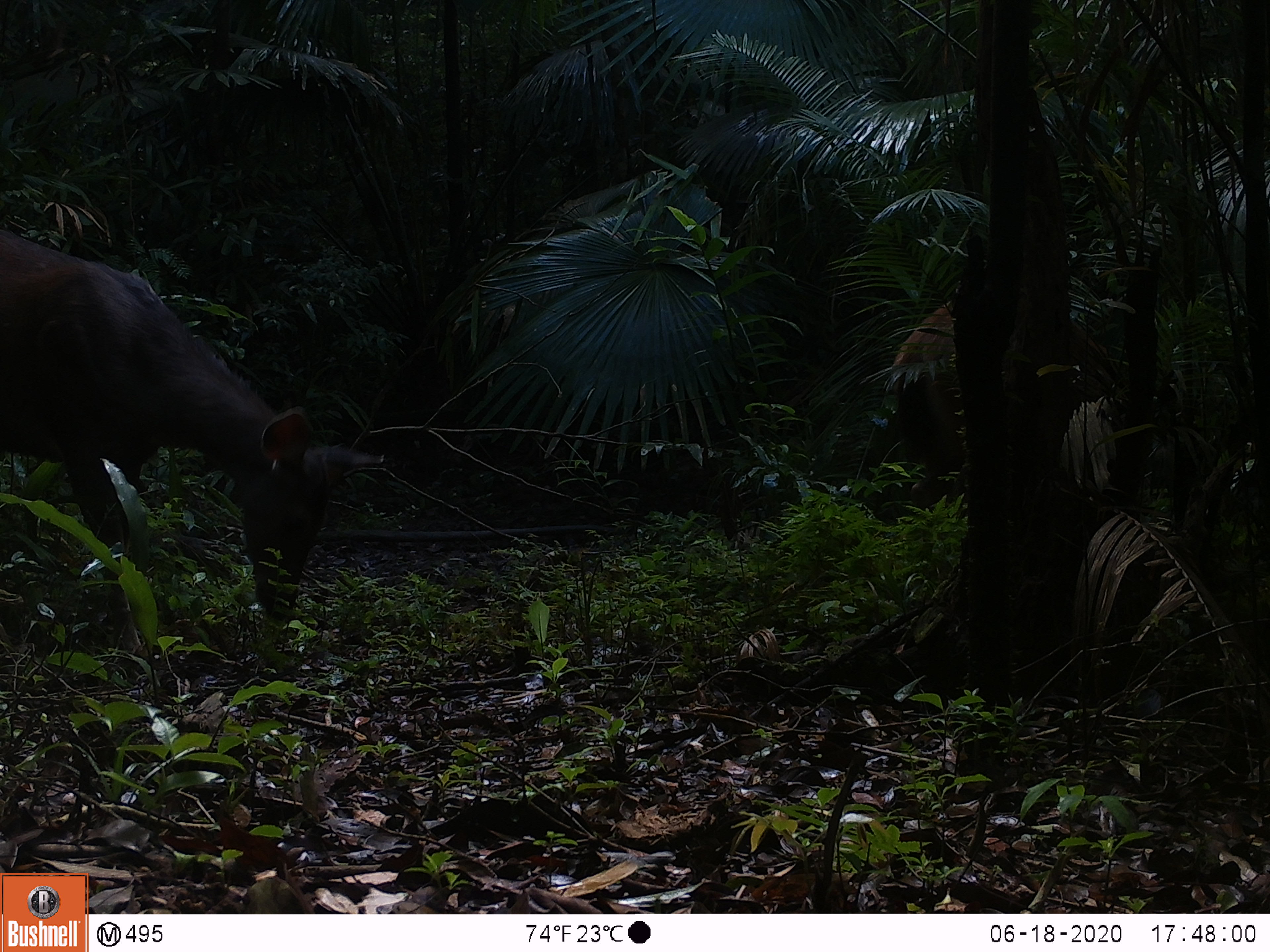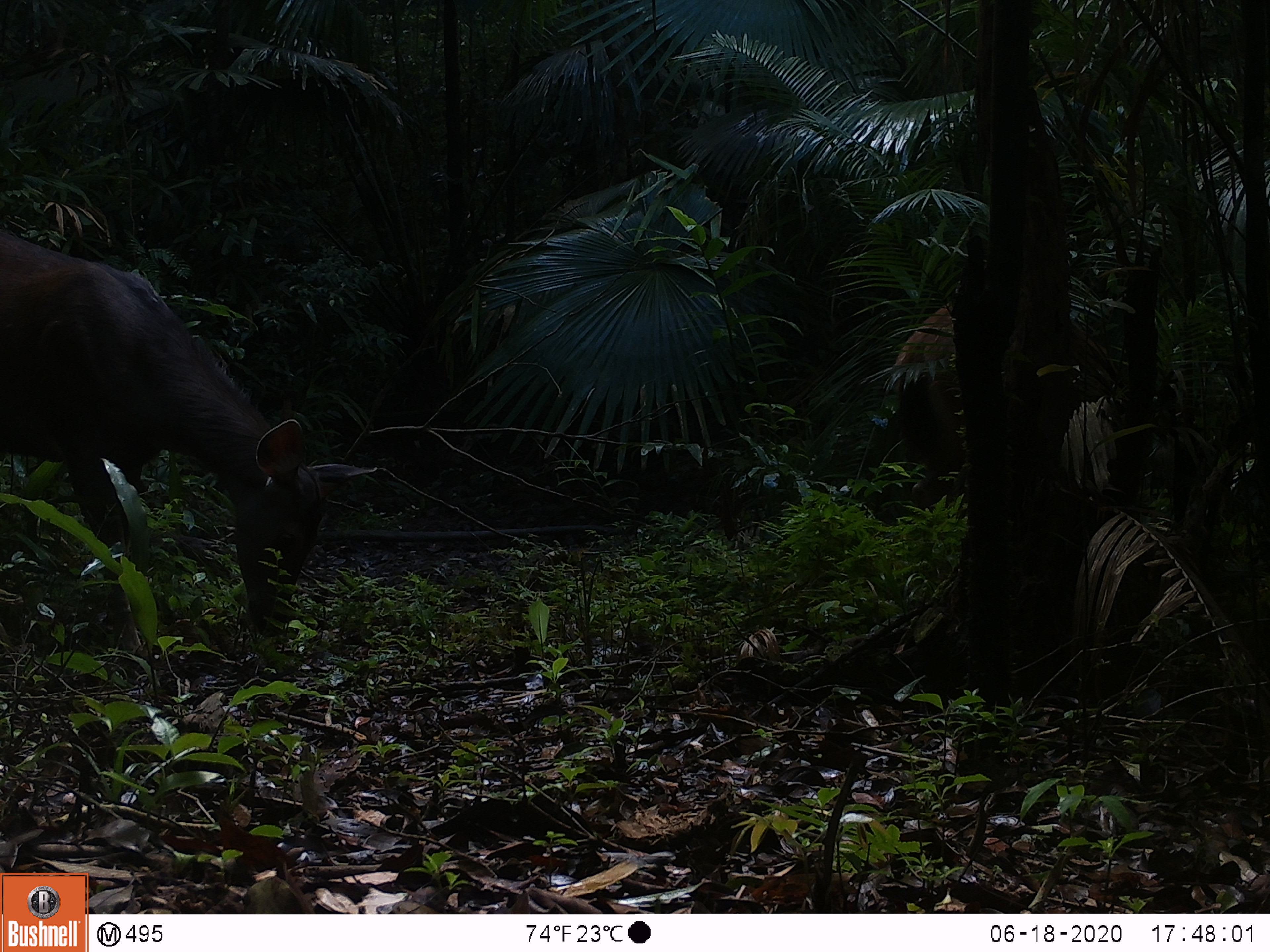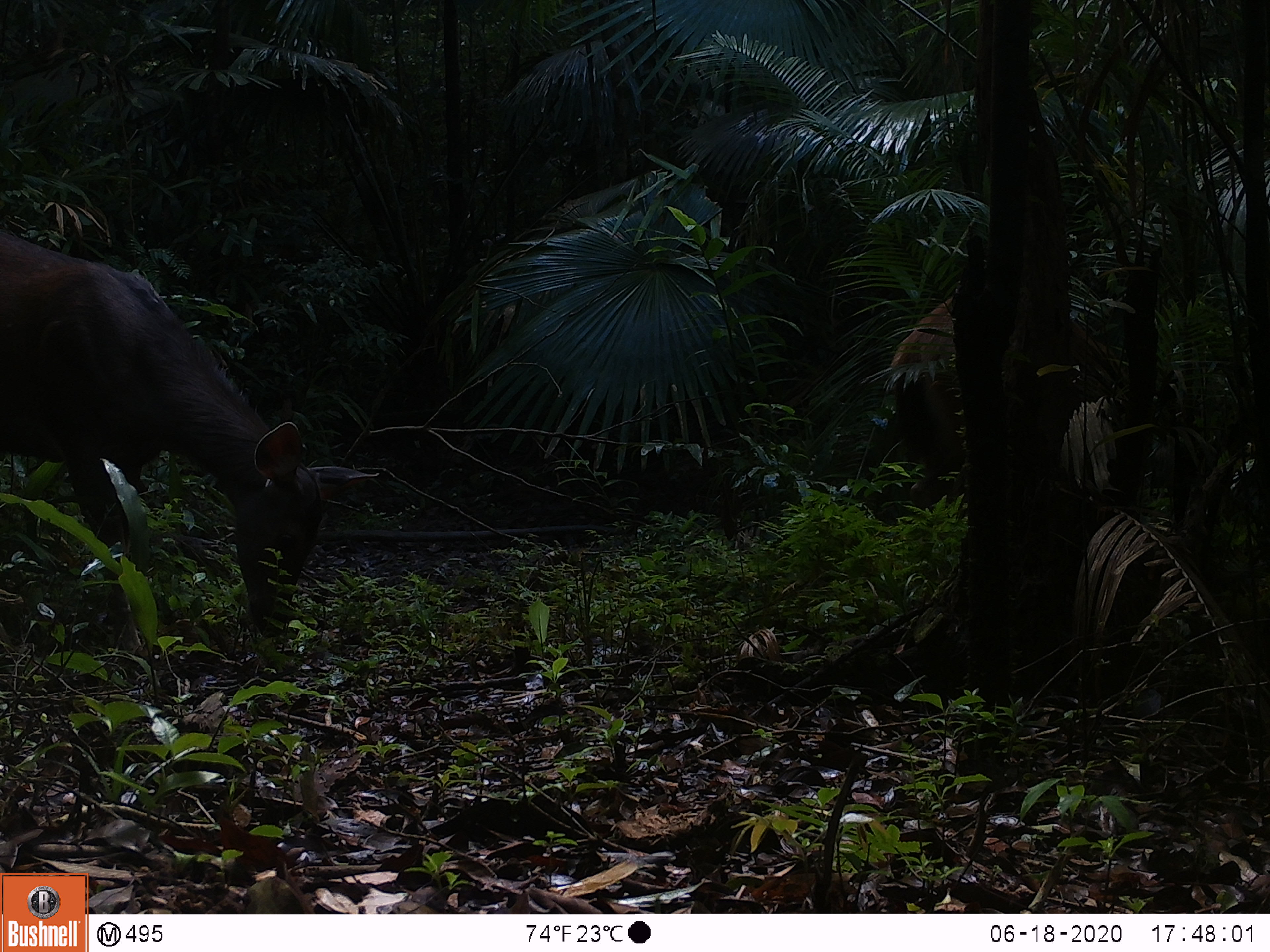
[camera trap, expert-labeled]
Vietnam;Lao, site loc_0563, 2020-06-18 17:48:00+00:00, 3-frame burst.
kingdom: Animalia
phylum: Chordata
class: Mammalia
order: Artiodactyla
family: Cervidae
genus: Rusa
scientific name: Rusa unicolor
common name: sambar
Sambar (Rusa unicolor). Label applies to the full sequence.